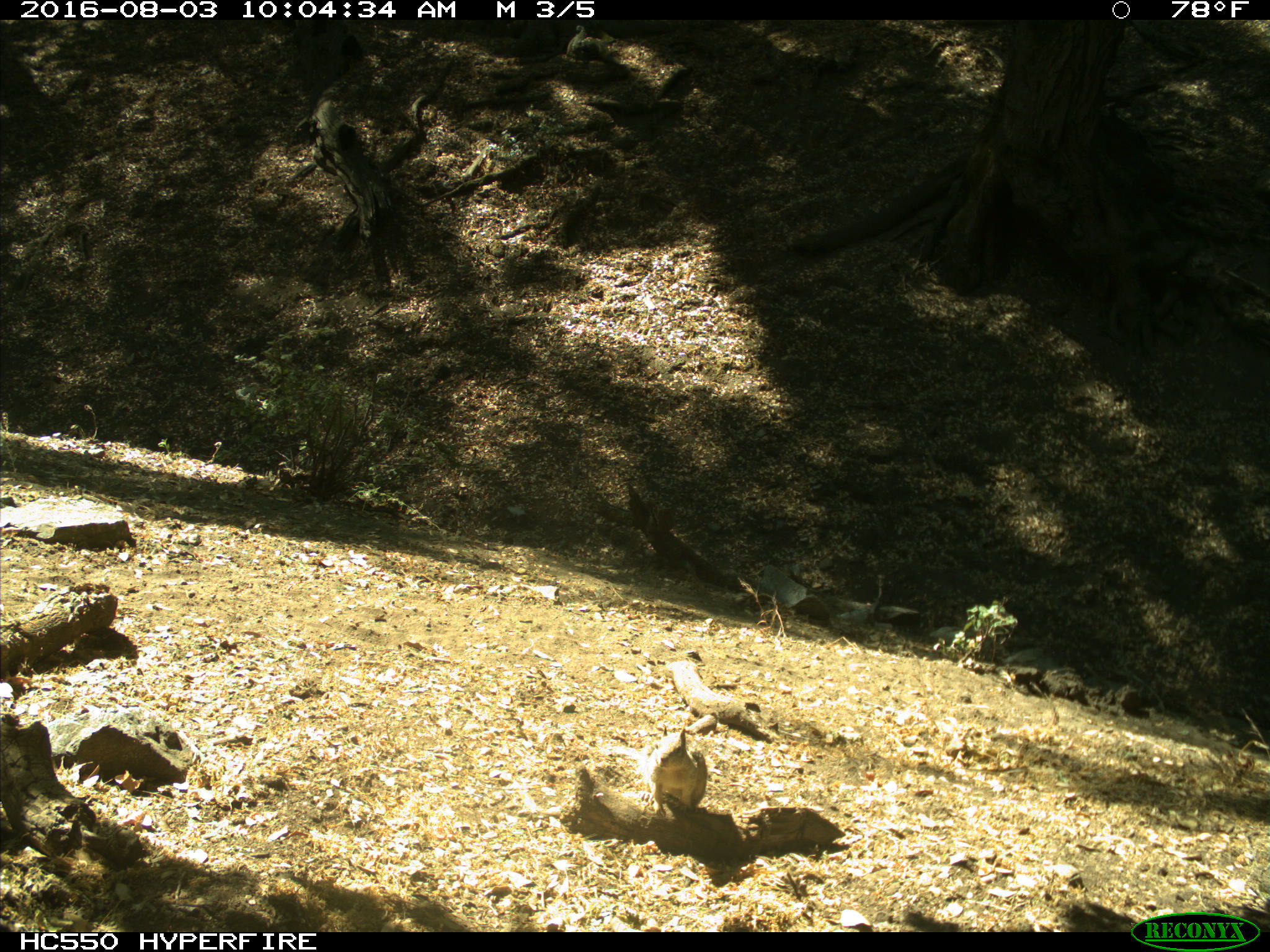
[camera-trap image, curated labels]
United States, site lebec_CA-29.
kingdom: Animalia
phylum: Chordata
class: Mammalia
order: Rodentia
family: Sciuridae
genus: Otospermophilus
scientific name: Otospermophilus beecheyi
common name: california ground squirrel